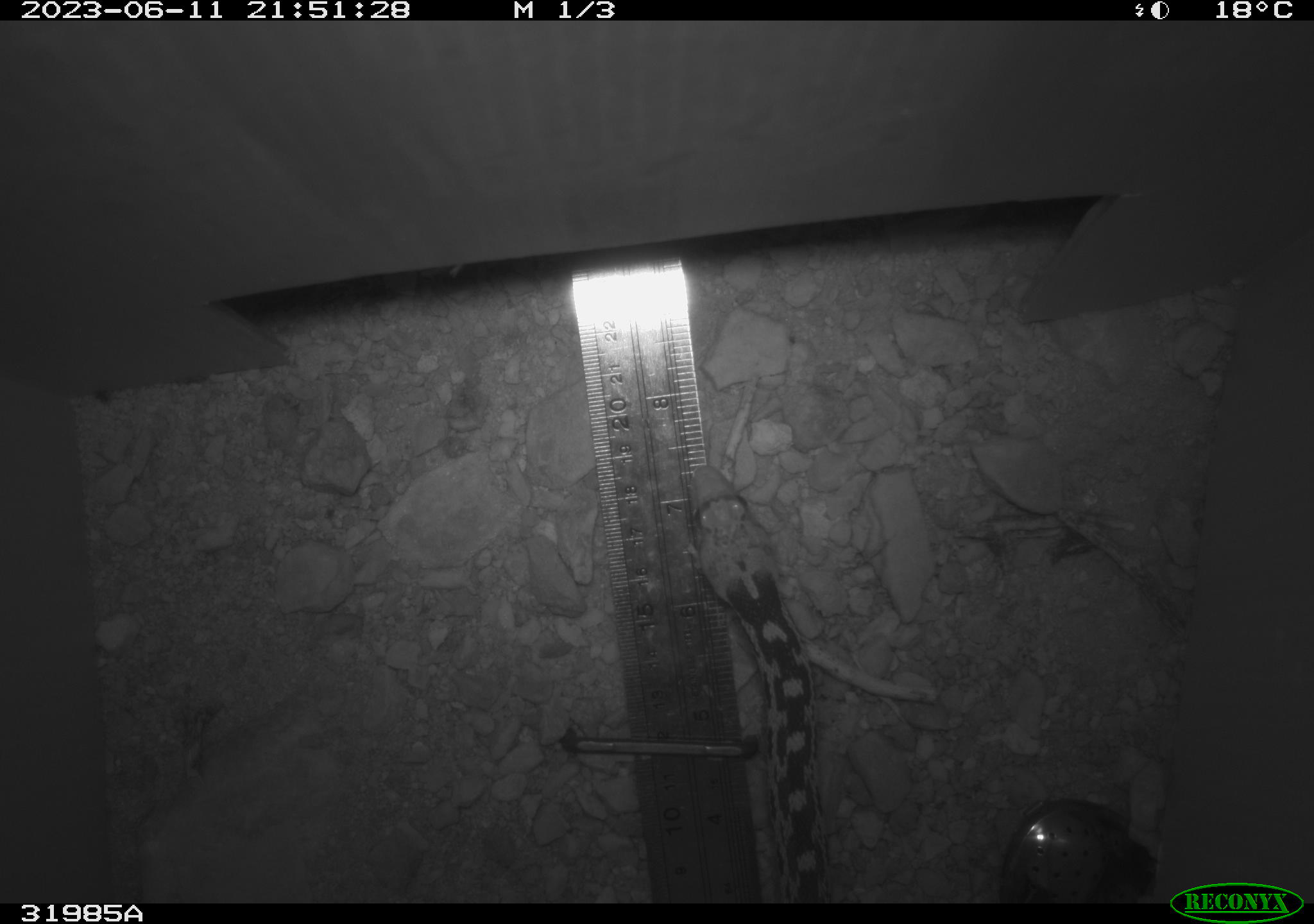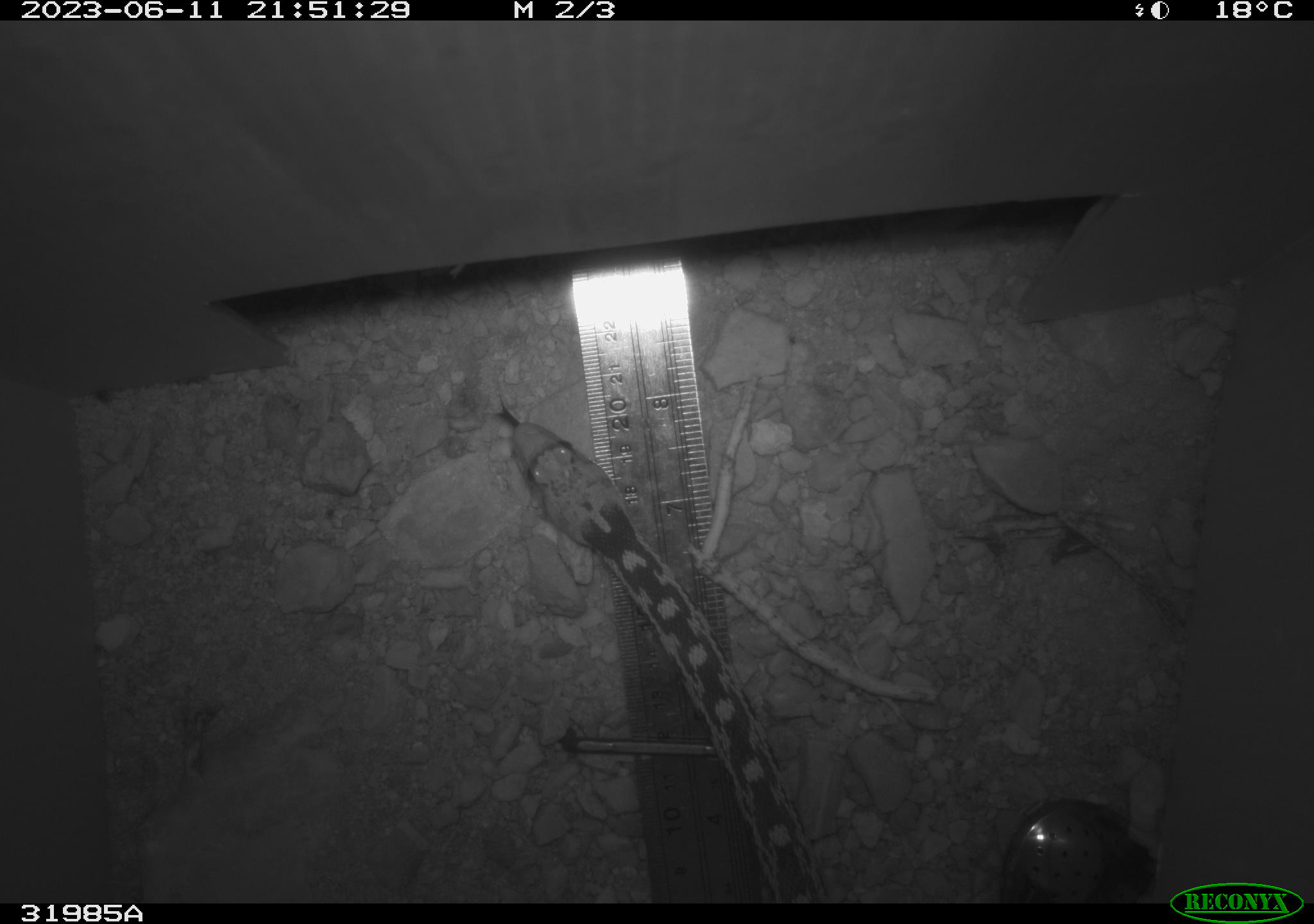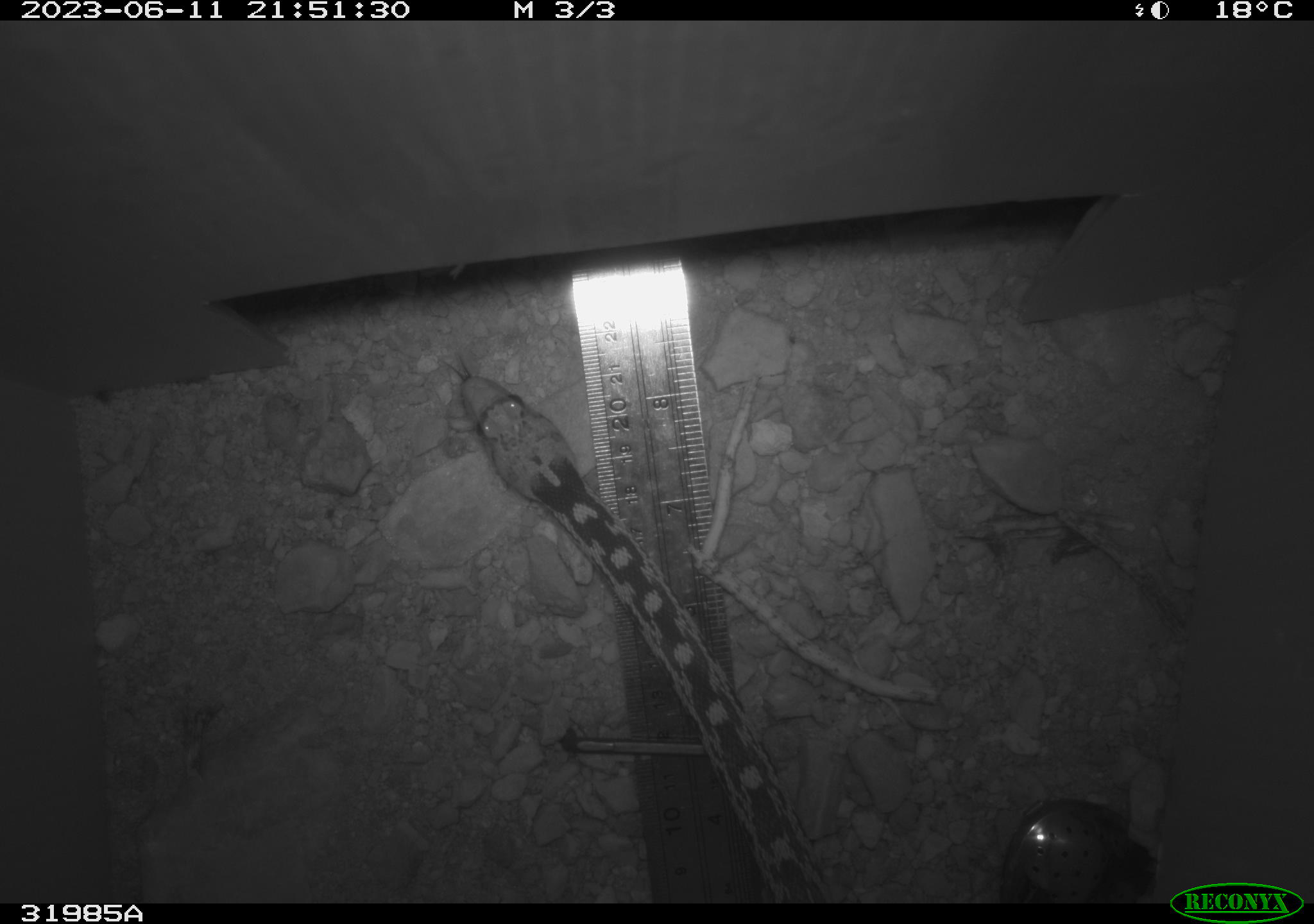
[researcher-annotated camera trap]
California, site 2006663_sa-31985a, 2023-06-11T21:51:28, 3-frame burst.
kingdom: Animalia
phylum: Chordata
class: Reptilia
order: Squamata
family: Colubridae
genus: Pituophis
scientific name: Pituophis catenifer catenifer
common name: pacific gophersnake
Pacific gophersnake (Pituophis catenifer catenifer).